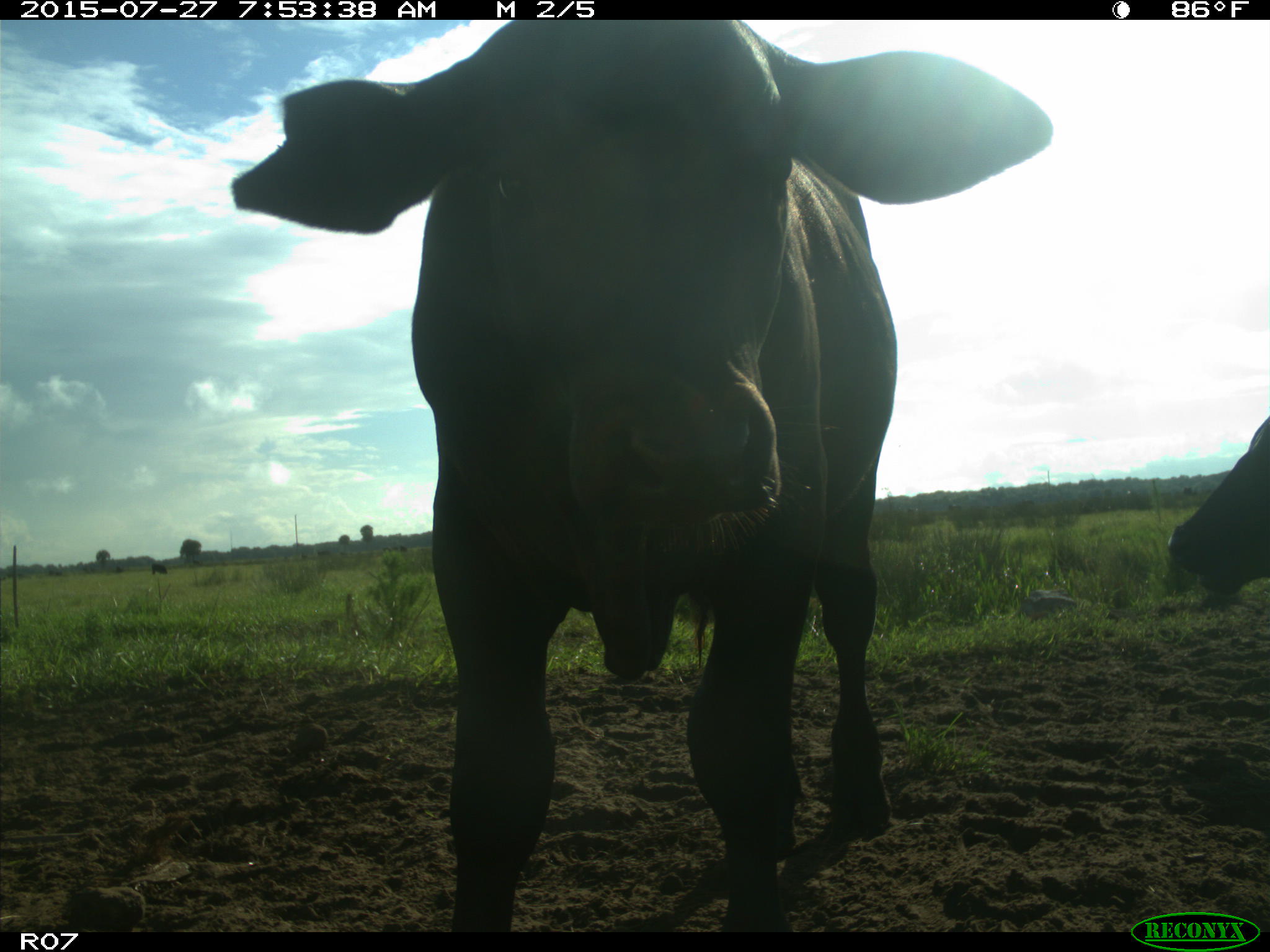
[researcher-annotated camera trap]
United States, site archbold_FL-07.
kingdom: Animalia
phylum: Chordata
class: Mammalia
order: Artiodactyla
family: Bovidae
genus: Bos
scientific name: Bos taurus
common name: domestic cow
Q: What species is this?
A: Bos taurus (domestic cow).